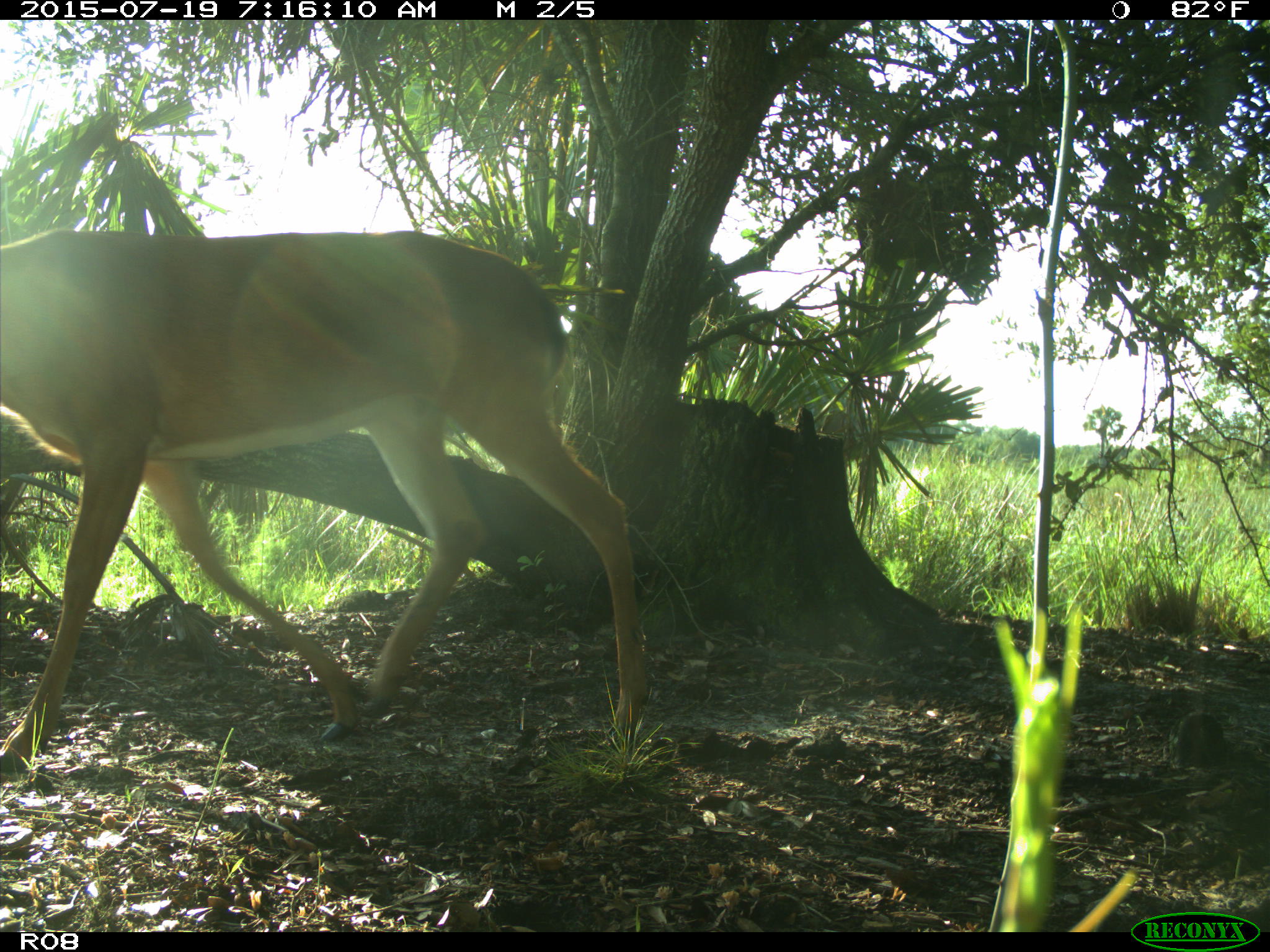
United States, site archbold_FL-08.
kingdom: Animalia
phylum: Chordata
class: Mammalia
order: Artiodactyla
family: Cervidae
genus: Odocoileus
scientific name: Odocoileus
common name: deer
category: unidentified deer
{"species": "unidentified deer (deer) (Odocoileus)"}